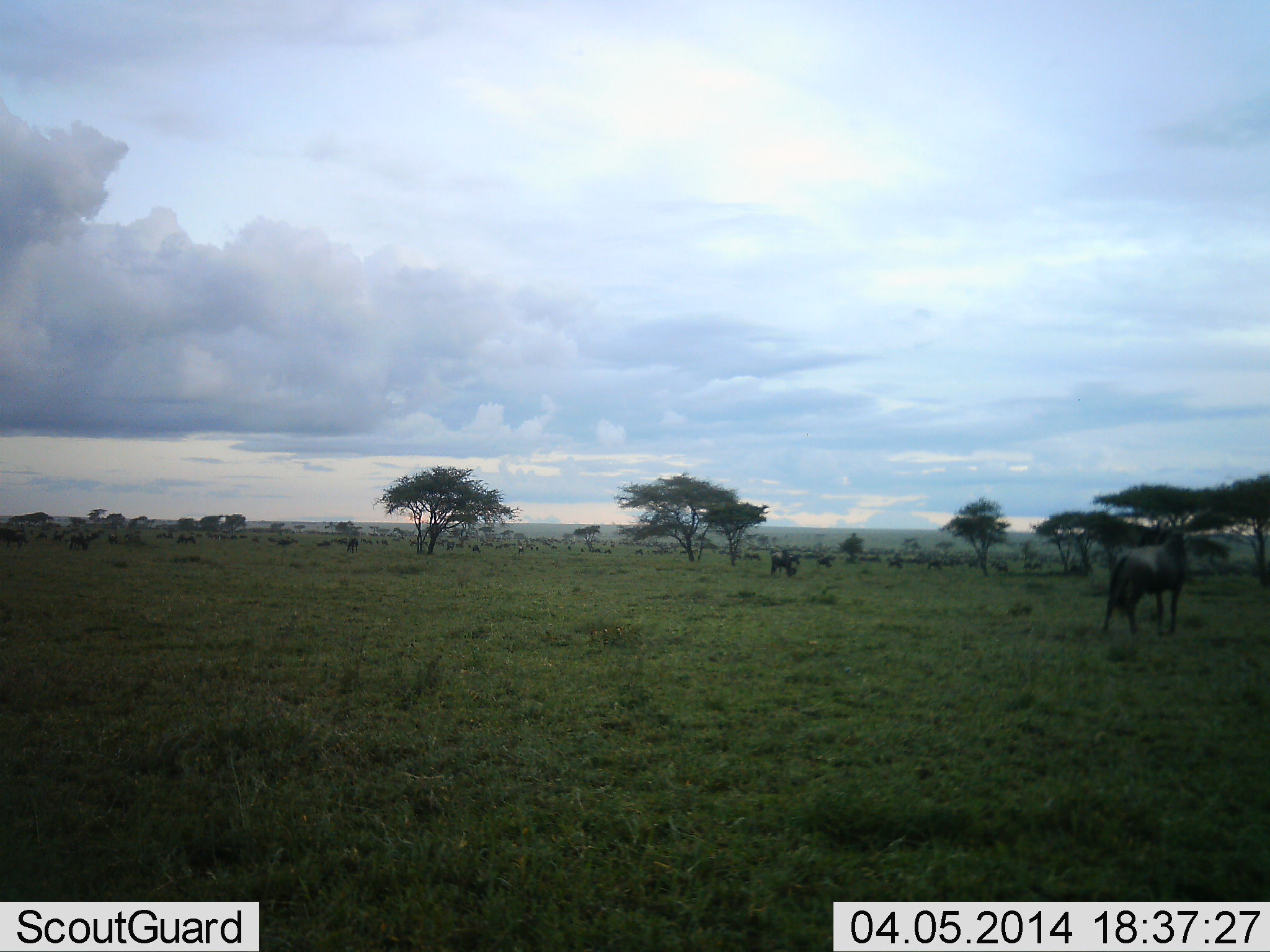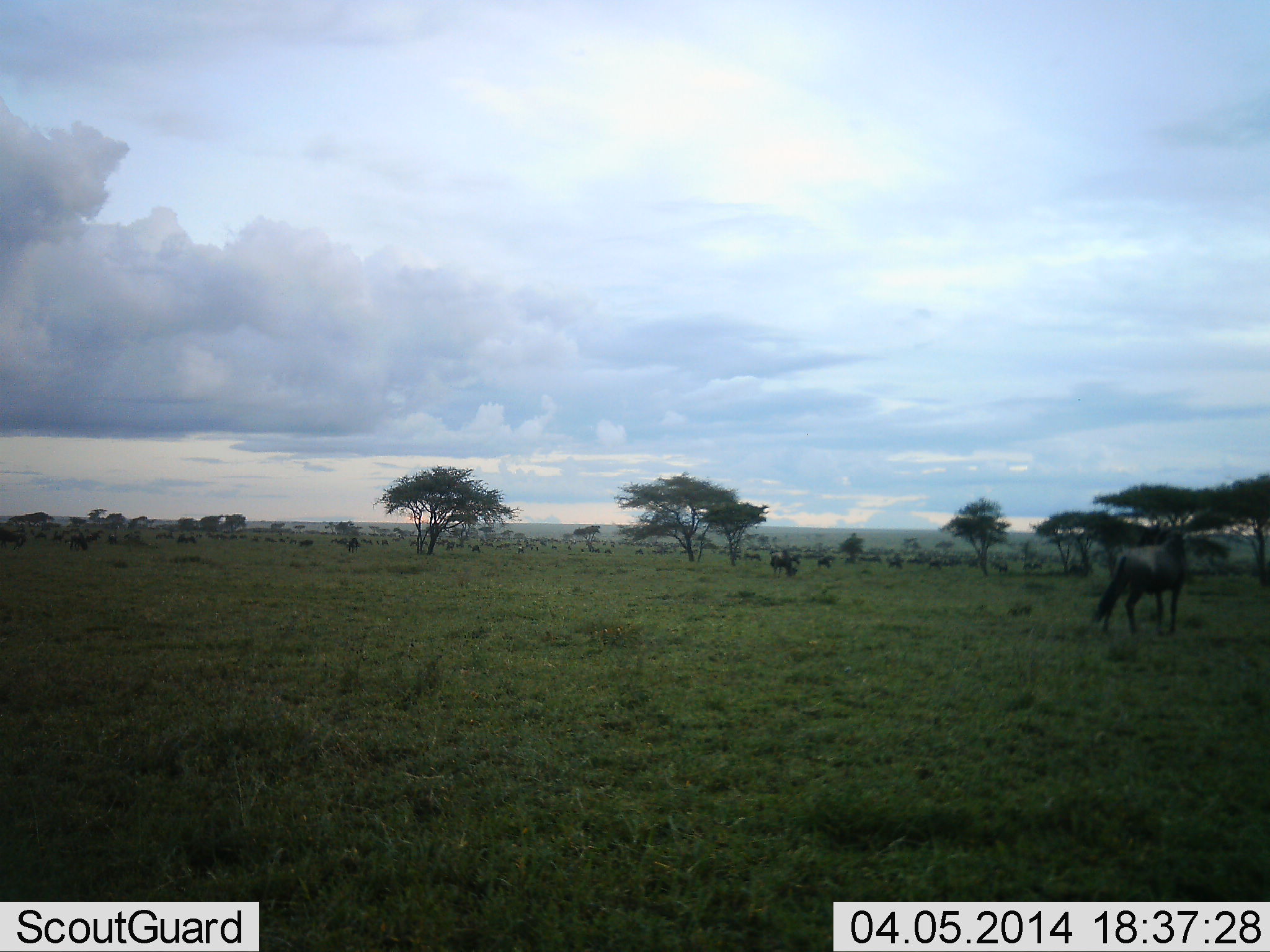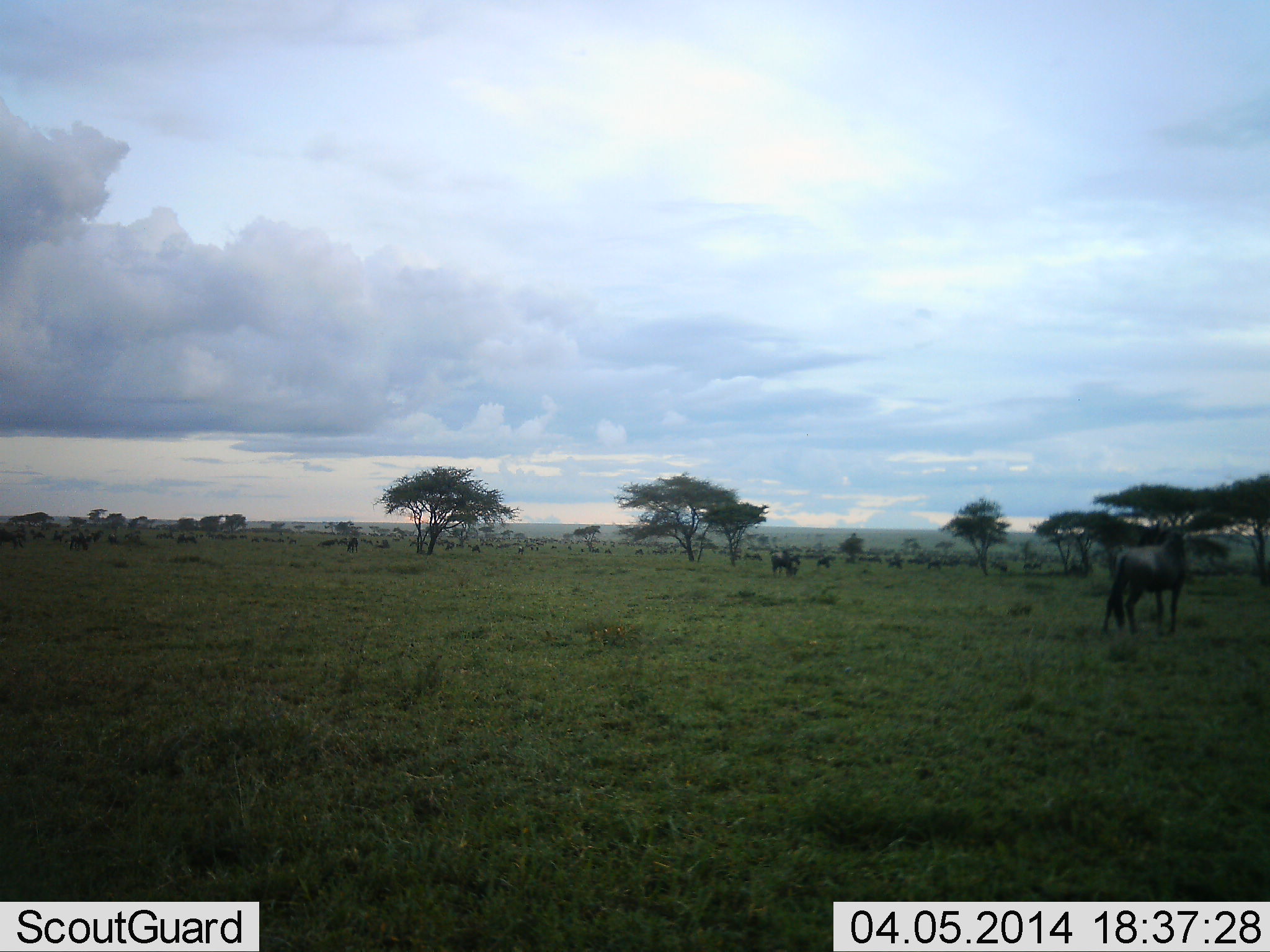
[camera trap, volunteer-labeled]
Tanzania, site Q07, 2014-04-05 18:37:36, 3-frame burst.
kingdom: Animalia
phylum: Chordata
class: Mammalia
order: Artiodactyla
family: Bovidae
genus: Connochaetes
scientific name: Connochaetes taurinus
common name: blue wildebeest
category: wildebeest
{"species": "wildebeest (blue wildebeest) (Connochaetes taurinus)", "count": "11-50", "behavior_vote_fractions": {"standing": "90%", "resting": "0%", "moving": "20%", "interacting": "0%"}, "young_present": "0%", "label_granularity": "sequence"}